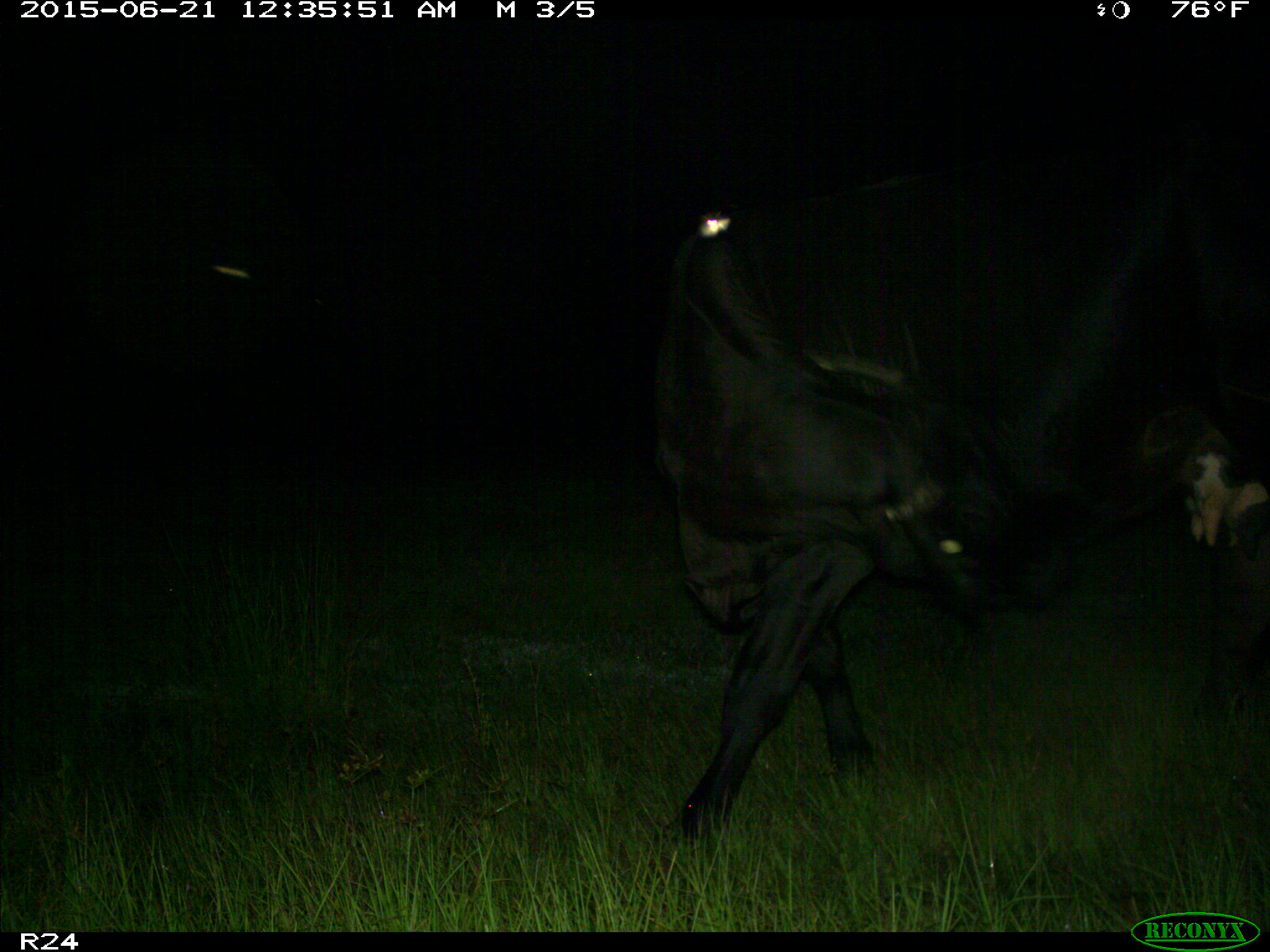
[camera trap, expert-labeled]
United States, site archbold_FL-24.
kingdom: Animalia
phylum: Chordata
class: Mammalia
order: Artiodactyla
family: Bovidae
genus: Bos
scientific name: Bos taurus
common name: domestic cow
Bos taurus (domestic cow).